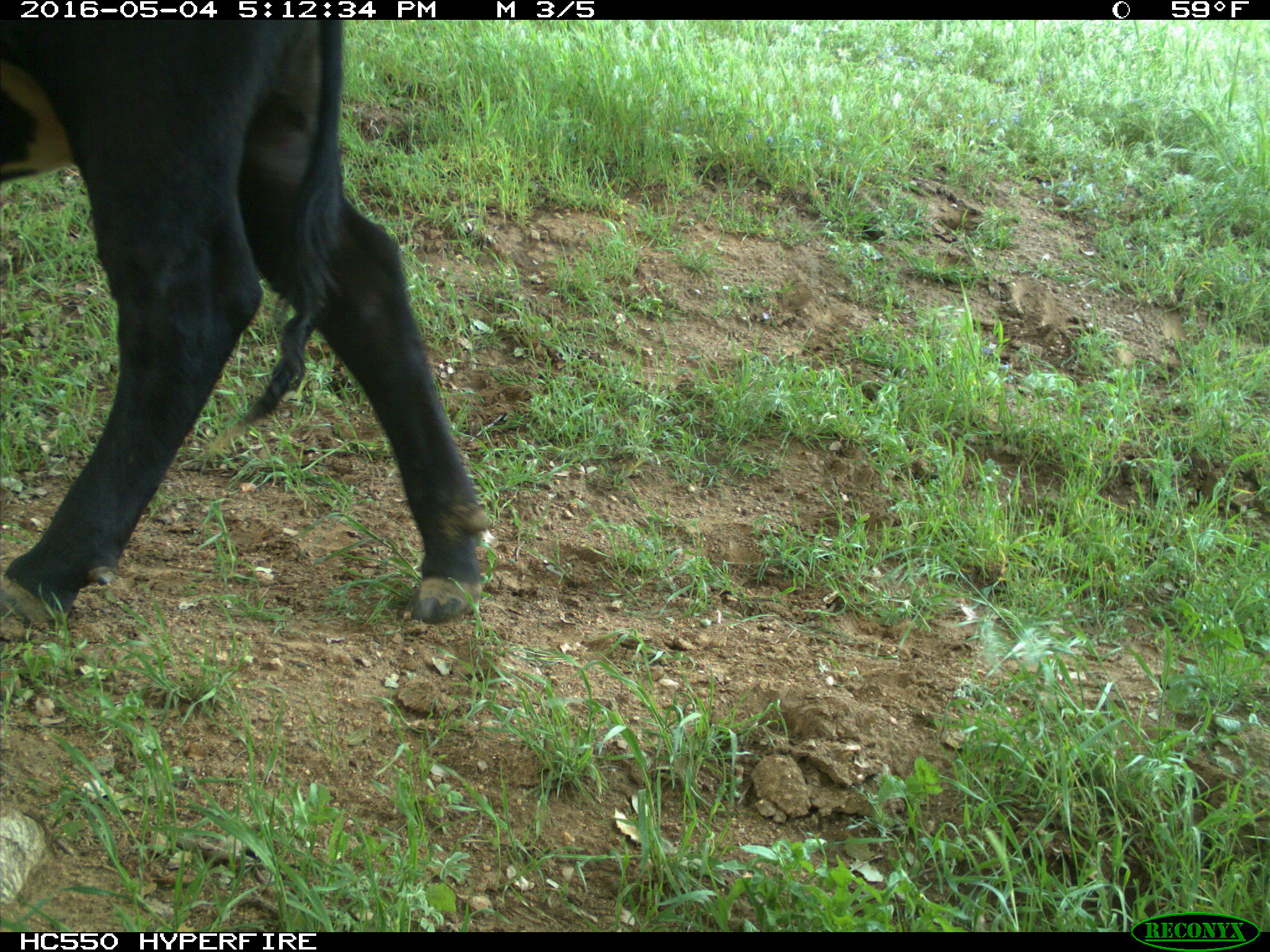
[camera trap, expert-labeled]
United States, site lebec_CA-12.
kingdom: Animalia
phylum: Chordata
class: Mammalia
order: Artiodactyla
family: Bovidae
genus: Bos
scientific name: Bos taurus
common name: domestic cow